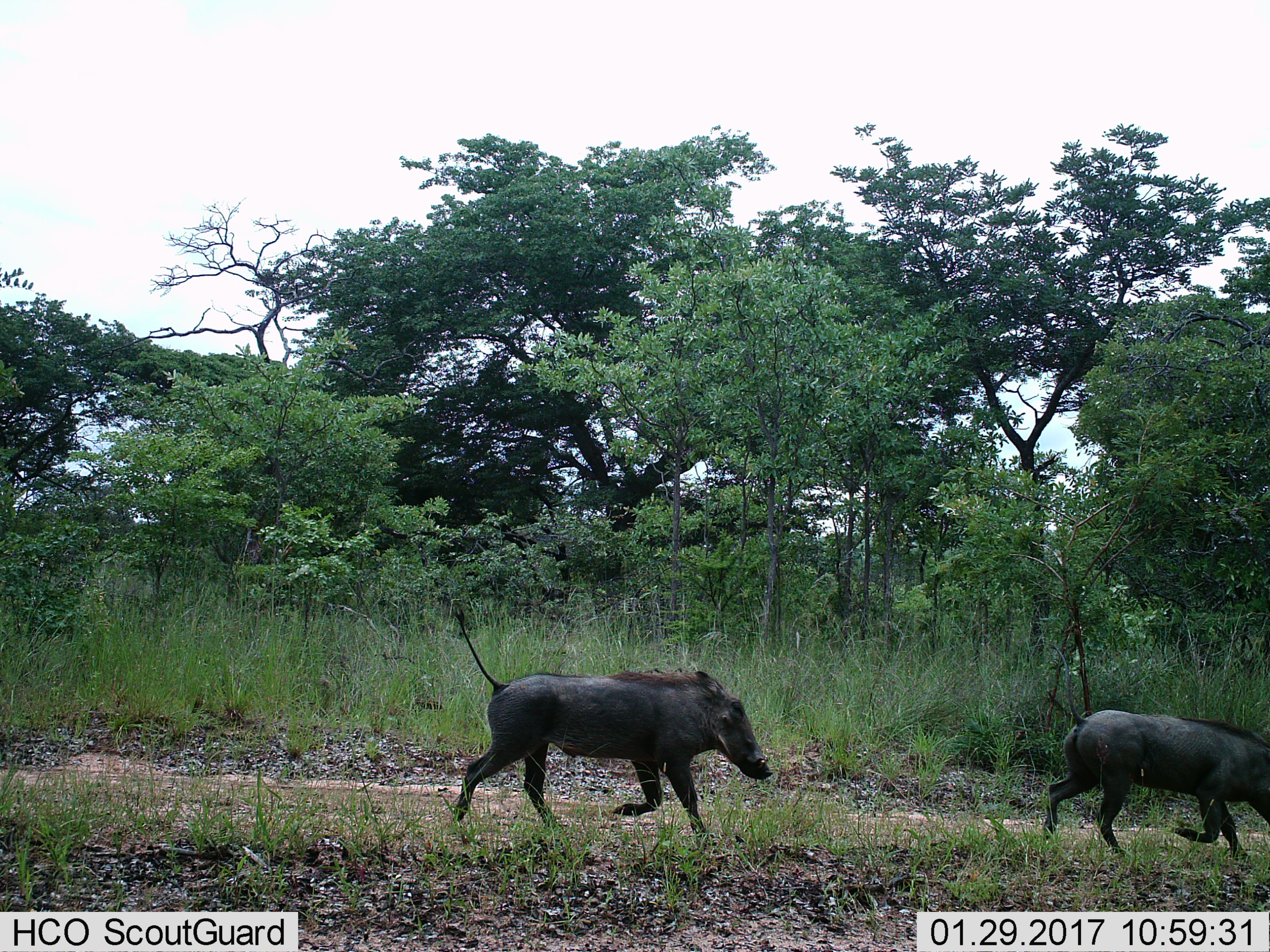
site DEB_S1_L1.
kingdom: Animalia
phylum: Chordata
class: Mammalia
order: Artiodactyla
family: Suidae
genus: Phacochoerus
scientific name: Phacochoerus africanus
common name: warthog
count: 2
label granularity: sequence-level